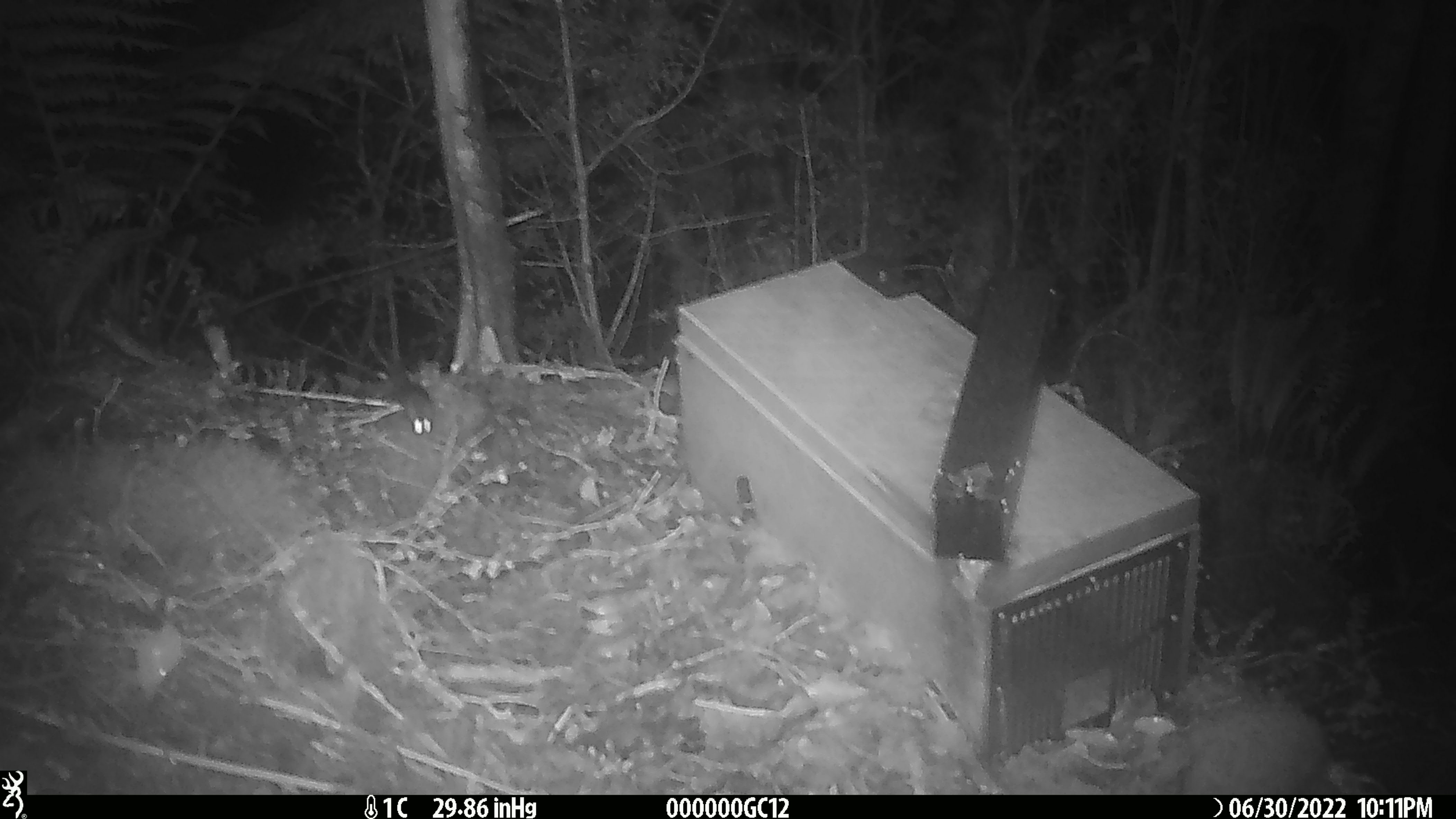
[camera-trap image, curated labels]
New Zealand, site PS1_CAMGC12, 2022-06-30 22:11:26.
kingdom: Animalia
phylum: Chordata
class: Mammalia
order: Rodentia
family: Muridae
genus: Mus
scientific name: Mus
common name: mouse